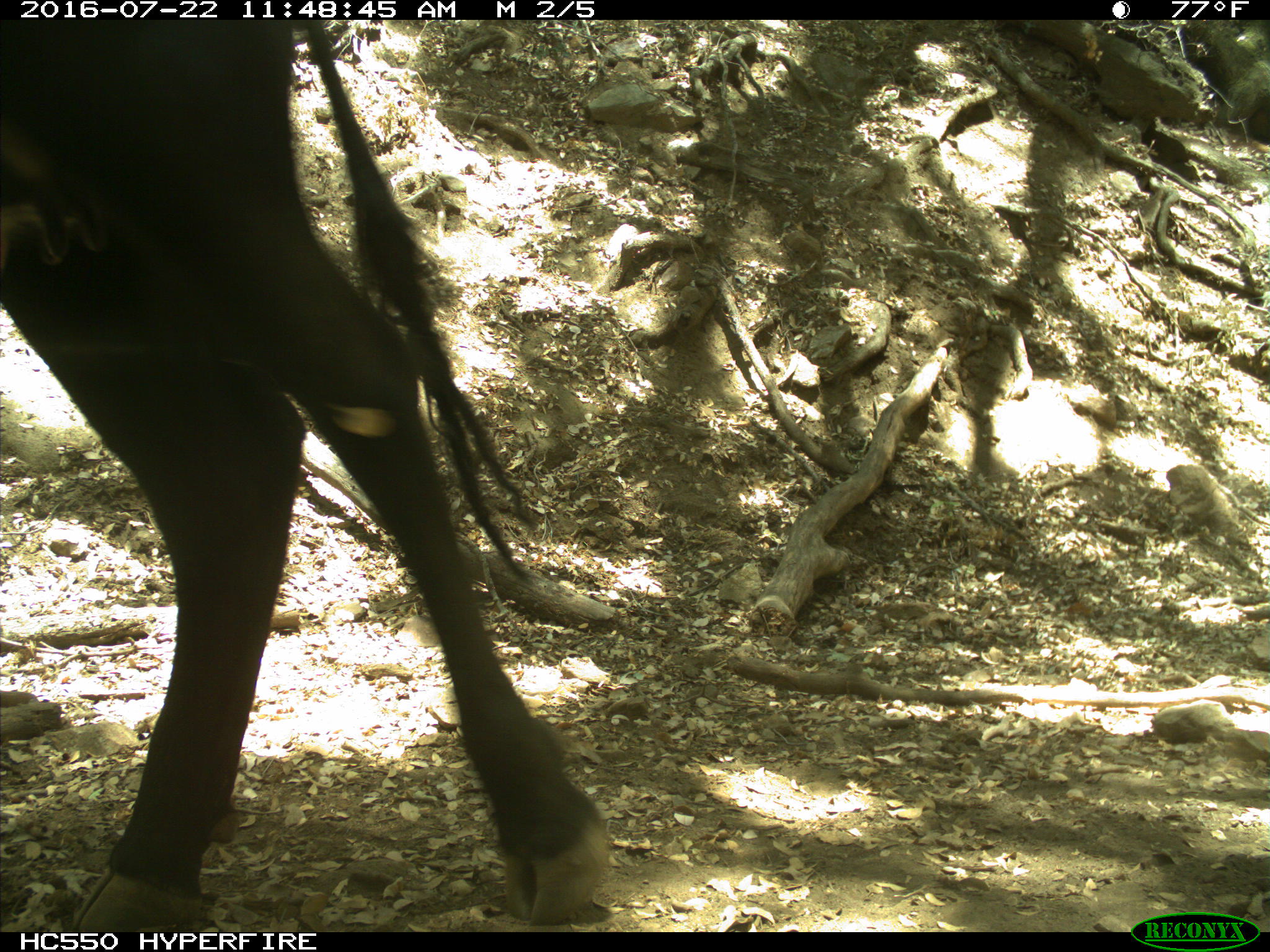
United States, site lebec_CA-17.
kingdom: Animalia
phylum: Chordata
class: Mammalia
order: Artiodactyla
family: Bovidae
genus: Bos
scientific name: Bos taurus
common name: domestic cow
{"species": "Bos taurus (domestic cow)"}